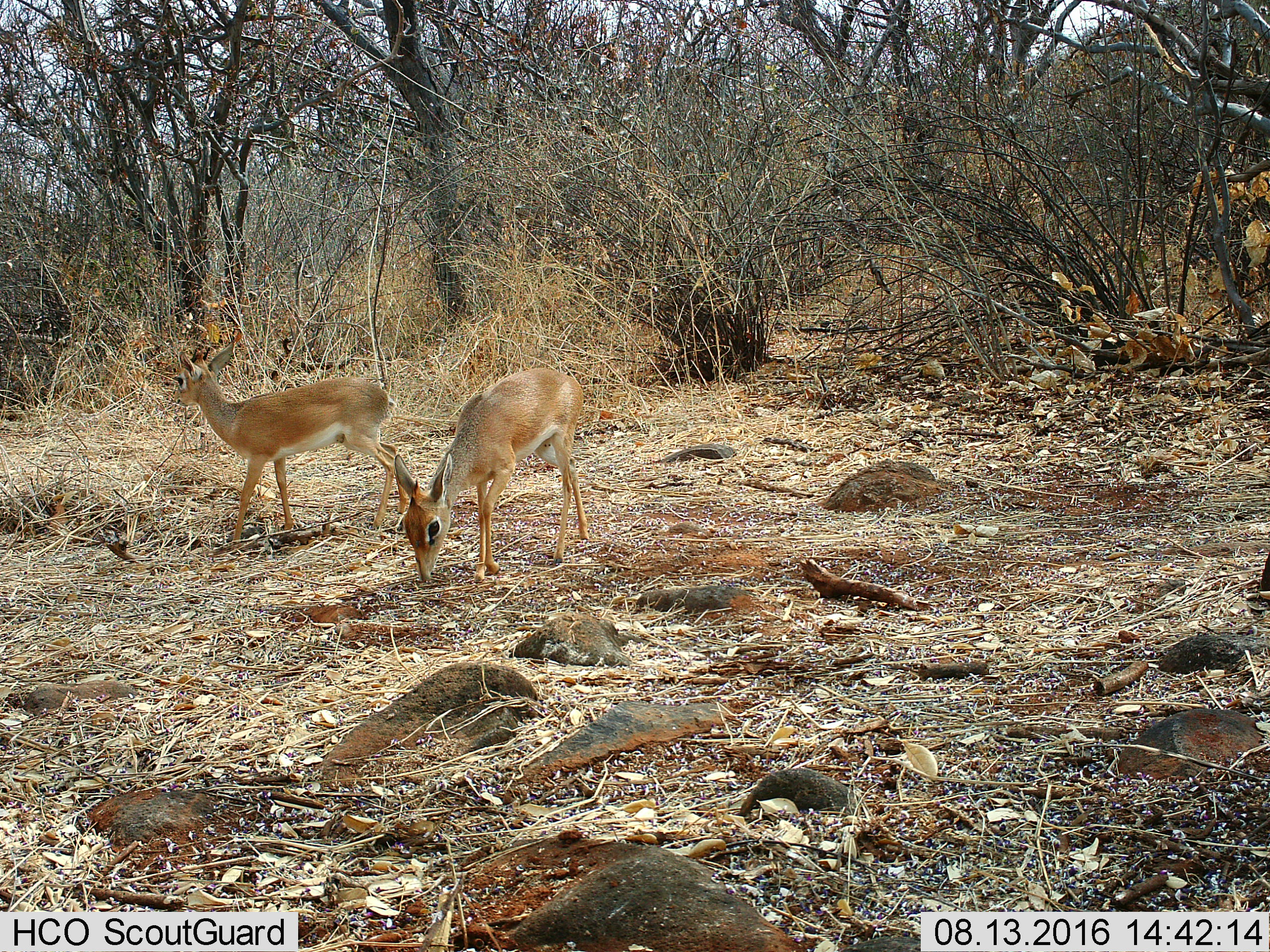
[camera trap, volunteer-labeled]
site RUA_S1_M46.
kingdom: Animalia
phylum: Chordata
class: Mammalia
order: Artiodactyla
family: Bovidae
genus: Madoqua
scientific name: Madoqua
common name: dik-dik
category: dikdik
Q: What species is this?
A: Dikdik (dik-dik) (Madoqua).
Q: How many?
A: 2.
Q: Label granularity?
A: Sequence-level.